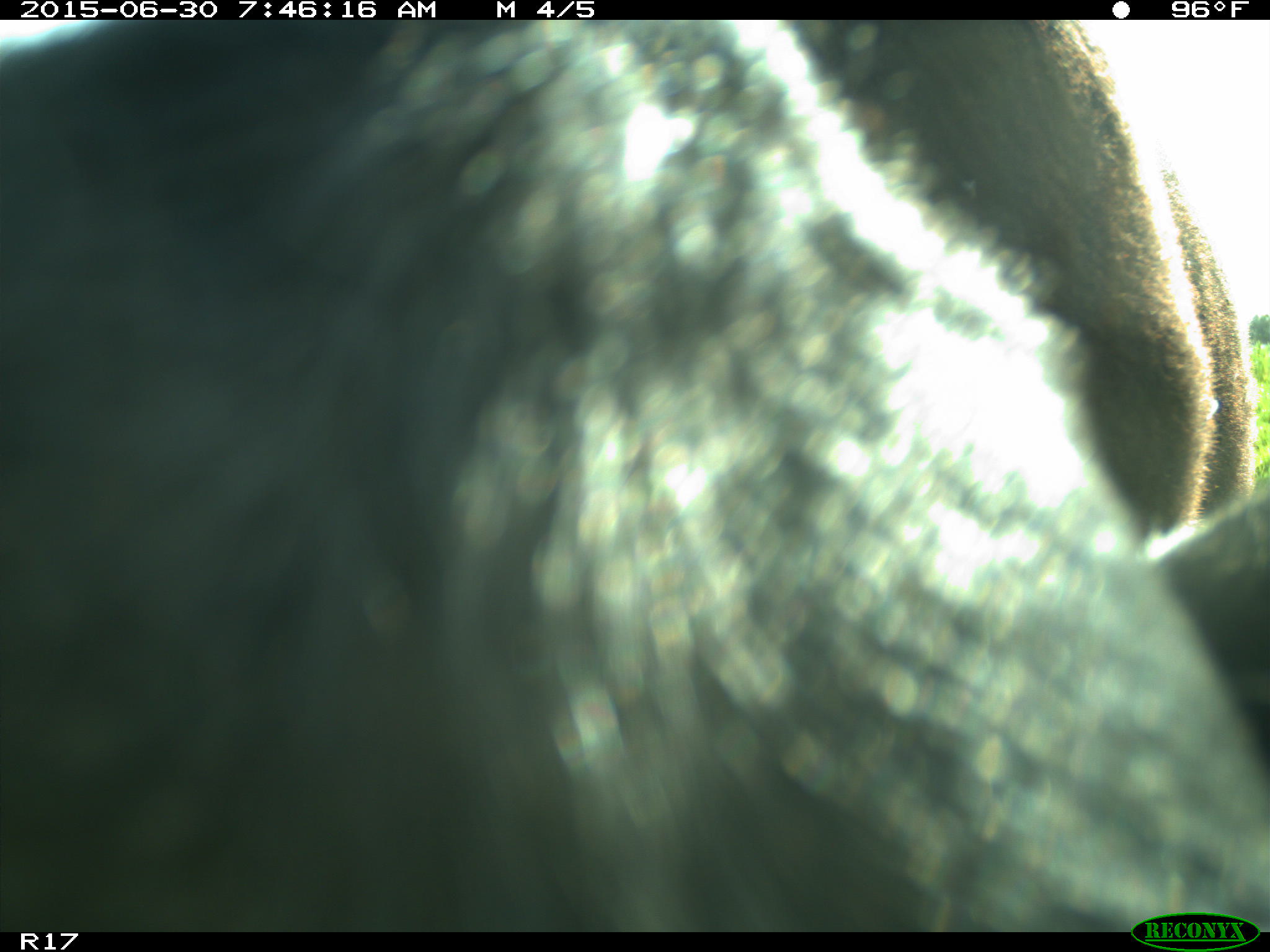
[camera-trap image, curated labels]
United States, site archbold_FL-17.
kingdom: Animalia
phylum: Chordata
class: Mammalia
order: Artiodactyla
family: Bovidae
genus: Bos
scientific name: Bos taurus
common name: domestic cow